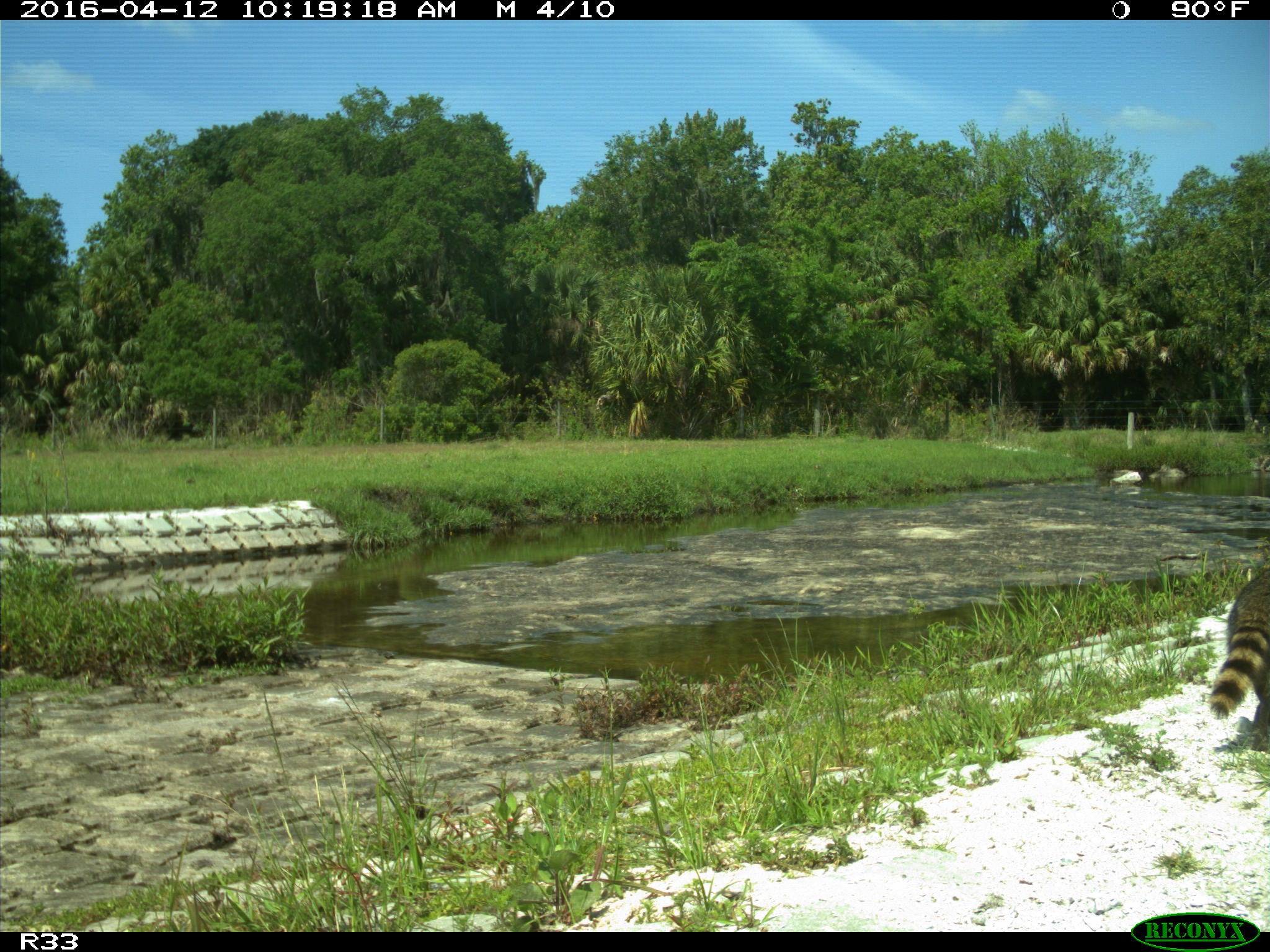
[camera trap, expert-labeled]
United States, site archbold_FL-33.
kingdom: Animalia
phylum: Chordata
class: Mammalia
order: Carnivora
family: Procyonidae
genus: Procyon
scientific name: Procyon lotor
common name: common raccoon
Procyon lotor (common raccoon).